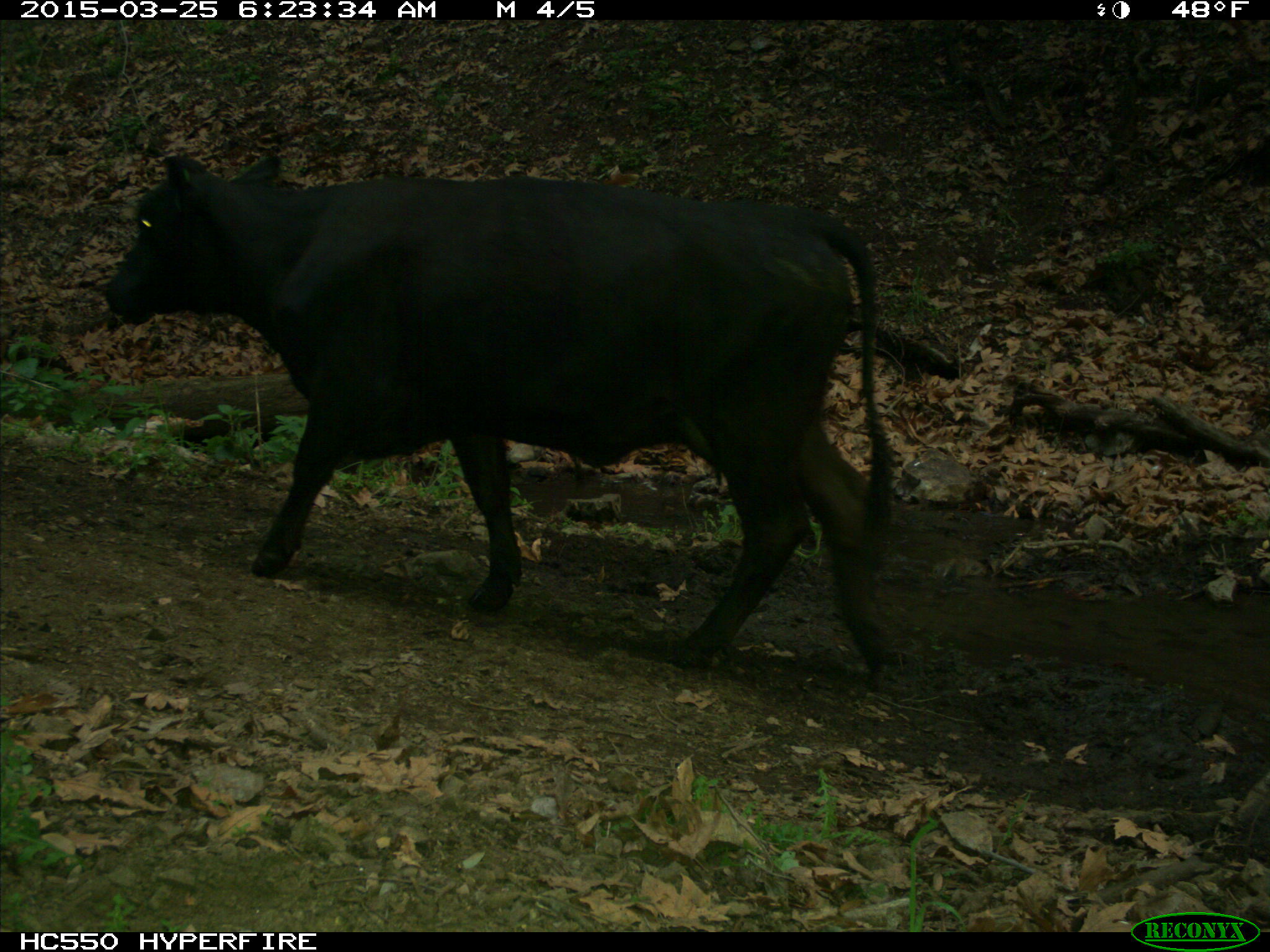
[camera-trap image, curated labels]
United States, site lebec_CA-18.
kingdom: Animalia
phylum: Chordata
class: Mammalia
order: Artiodactyla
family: Bovidae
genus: Bos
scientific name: Bos taurus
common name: domestic cow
Bos taurus (domestic cow).